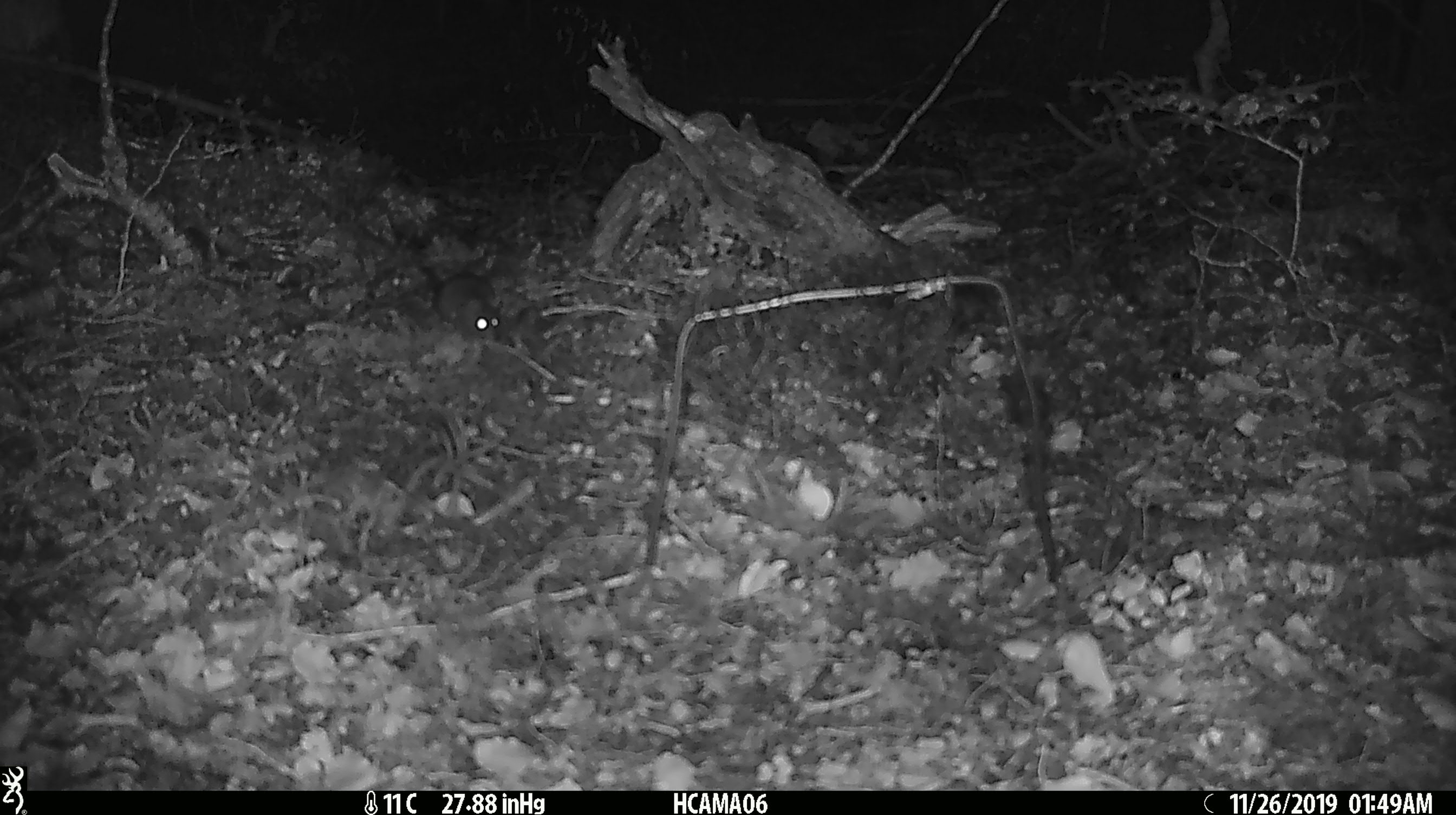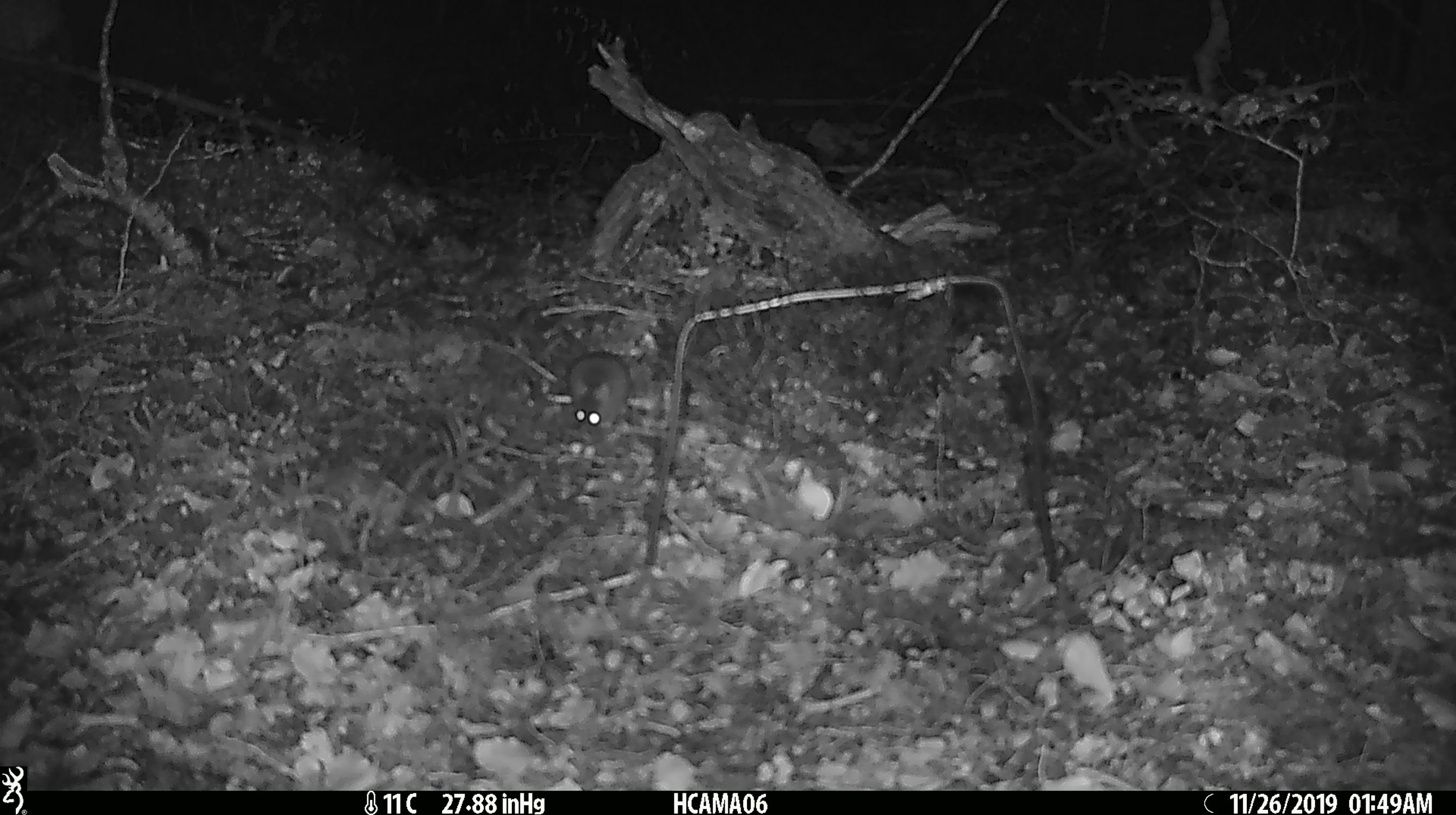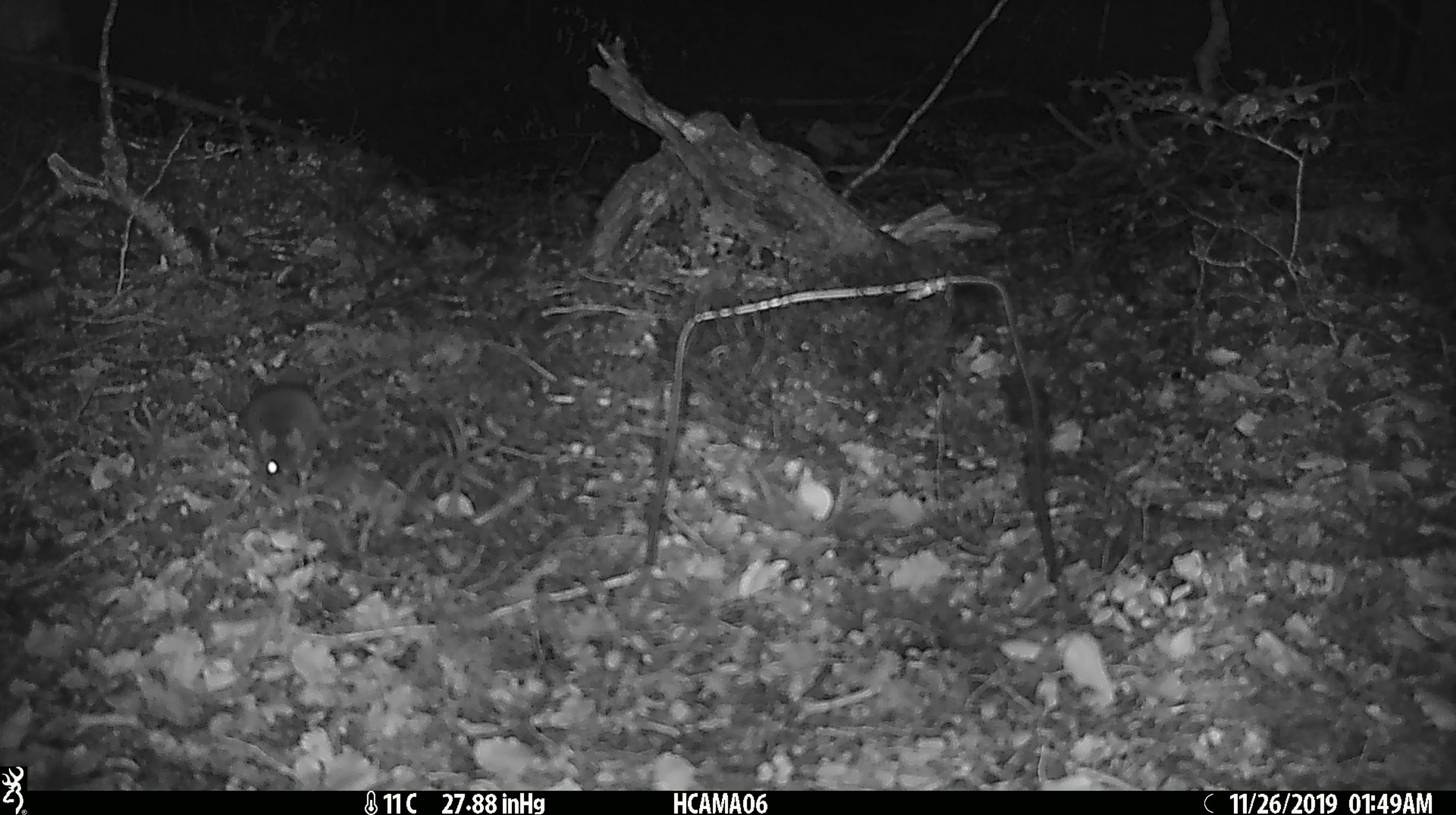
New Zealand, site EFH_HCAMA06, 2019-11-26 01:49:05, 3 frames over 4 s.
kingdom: Animalia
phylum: Chordata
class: Mammalia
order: Rodentia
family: Muridae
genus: Mus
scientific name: Mus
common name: mouse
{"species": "mouse (Mus)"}